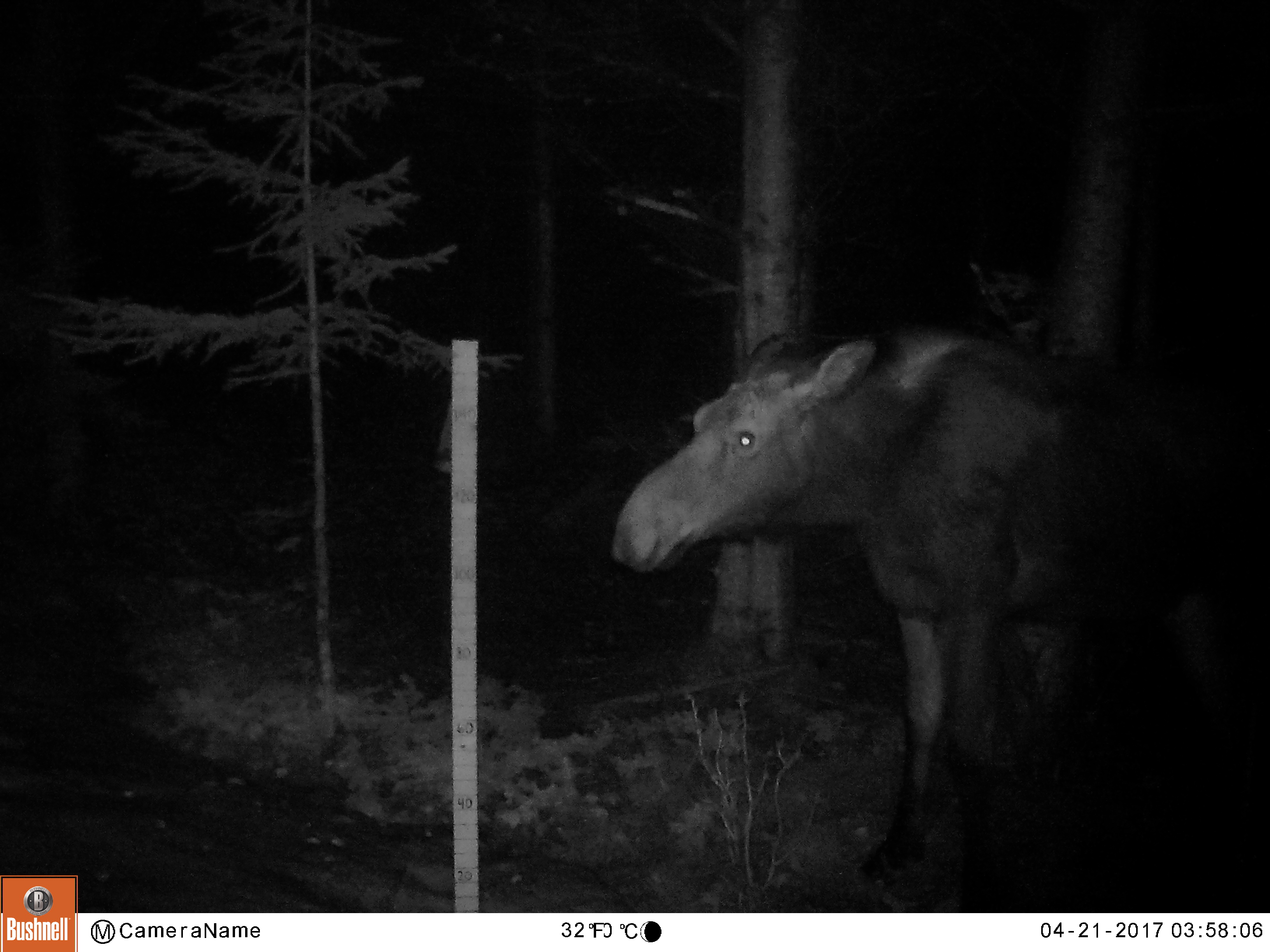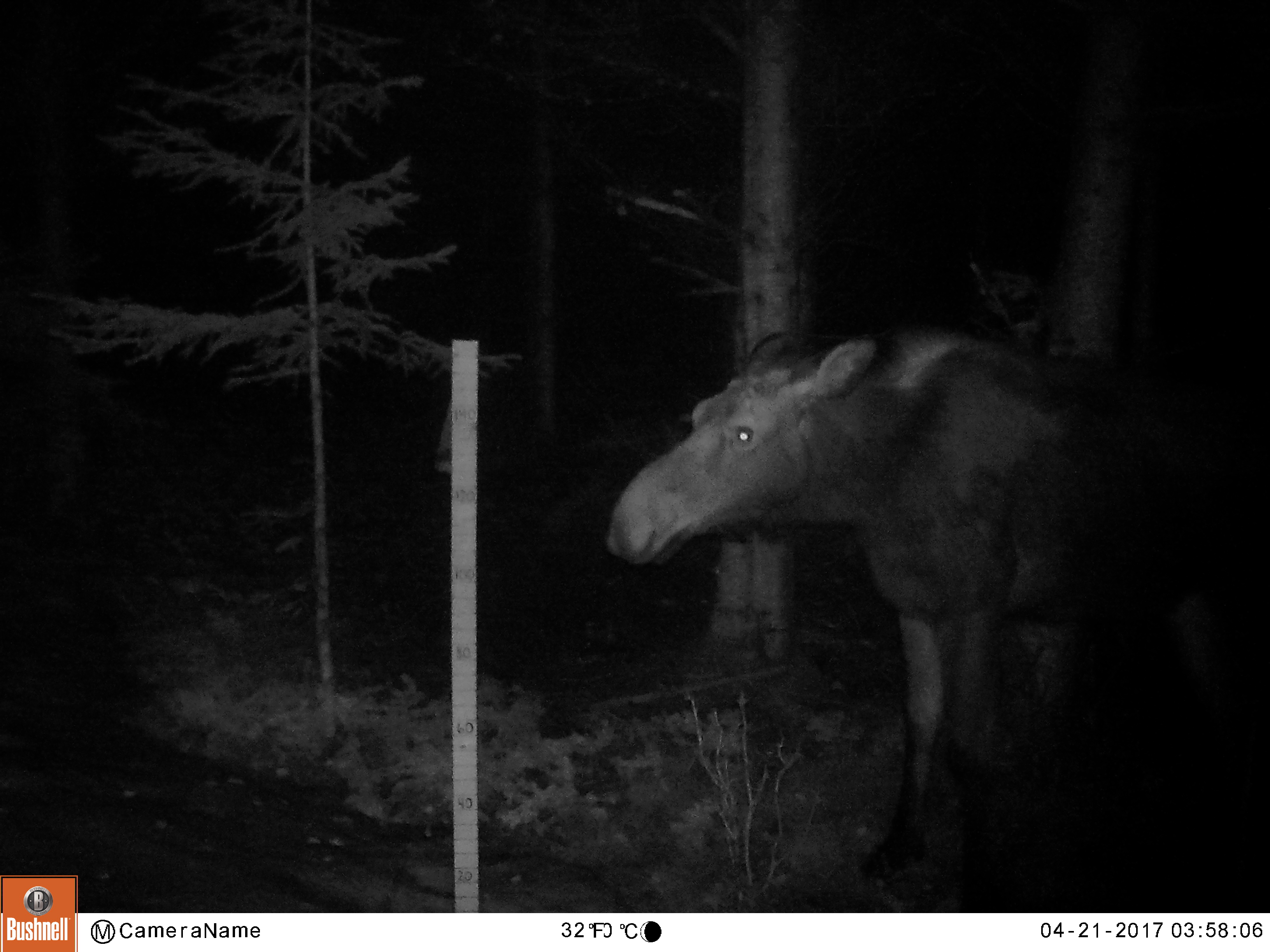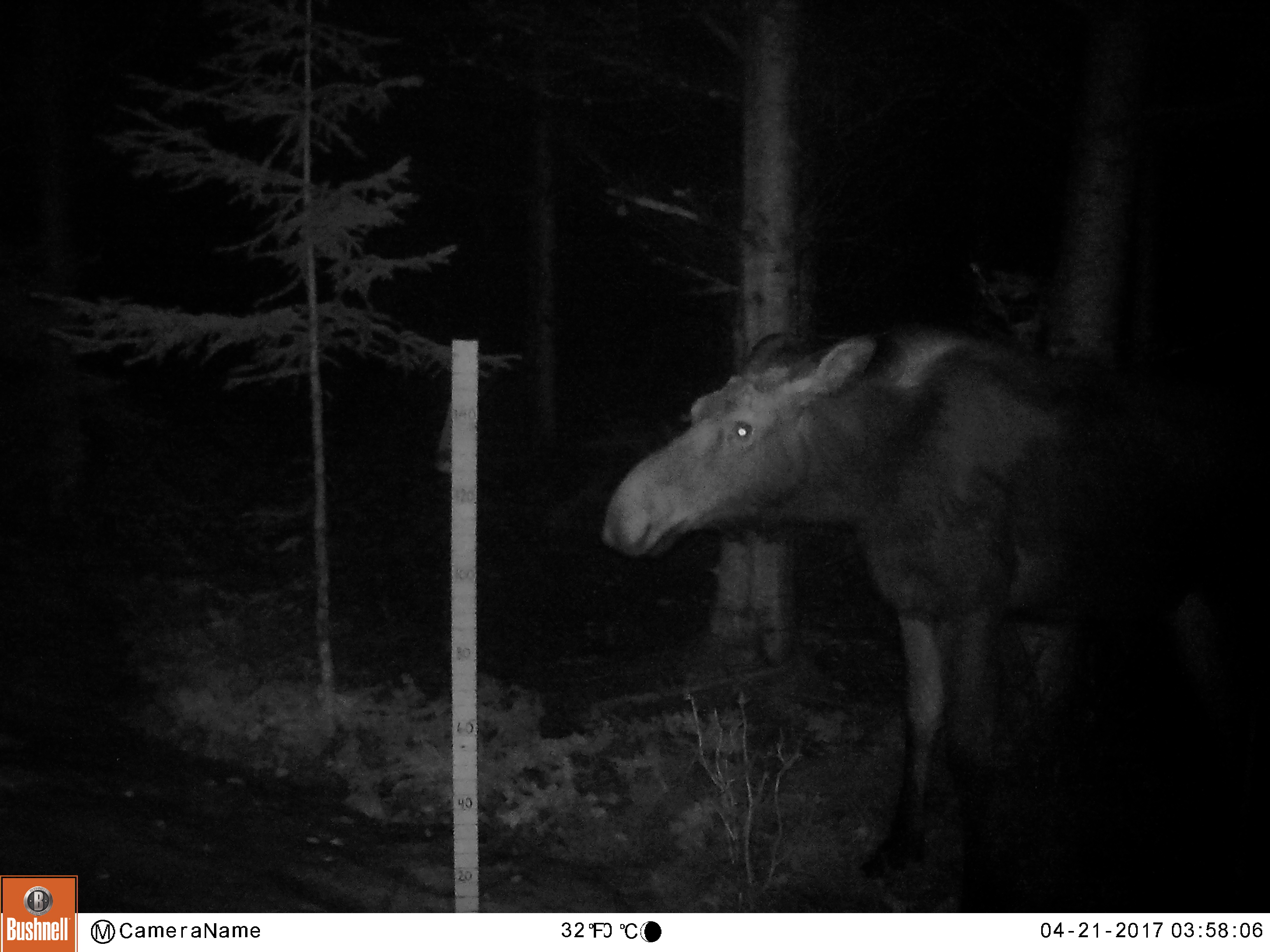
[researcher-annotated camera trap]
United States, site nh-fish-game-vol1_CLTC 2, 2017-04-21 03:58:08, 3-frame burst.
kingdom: Animalia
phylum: Chordata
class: Mammalia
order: Artiodactyla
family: Cervidae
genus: Alces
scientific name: Alces alces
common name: moose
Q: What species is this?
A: Moose (Alces alces).